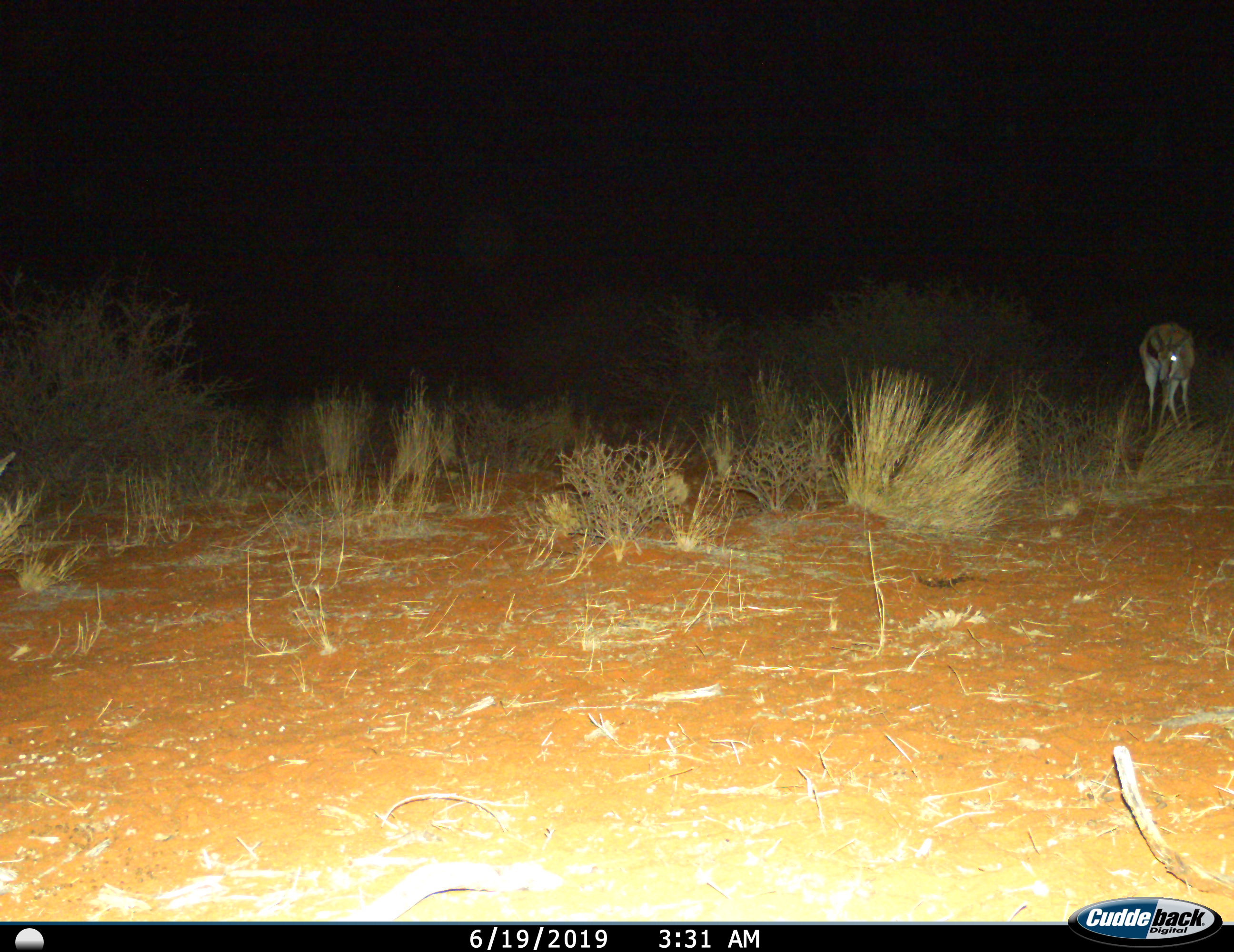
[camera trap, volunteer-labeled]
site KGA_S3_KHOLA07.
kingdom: Animalia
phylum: Chordata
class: Mammalia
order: Artiodactyla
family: Bovidae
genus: Antidorcas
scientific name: Antidorcas marsupialis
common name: springbok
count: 1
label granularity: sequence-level